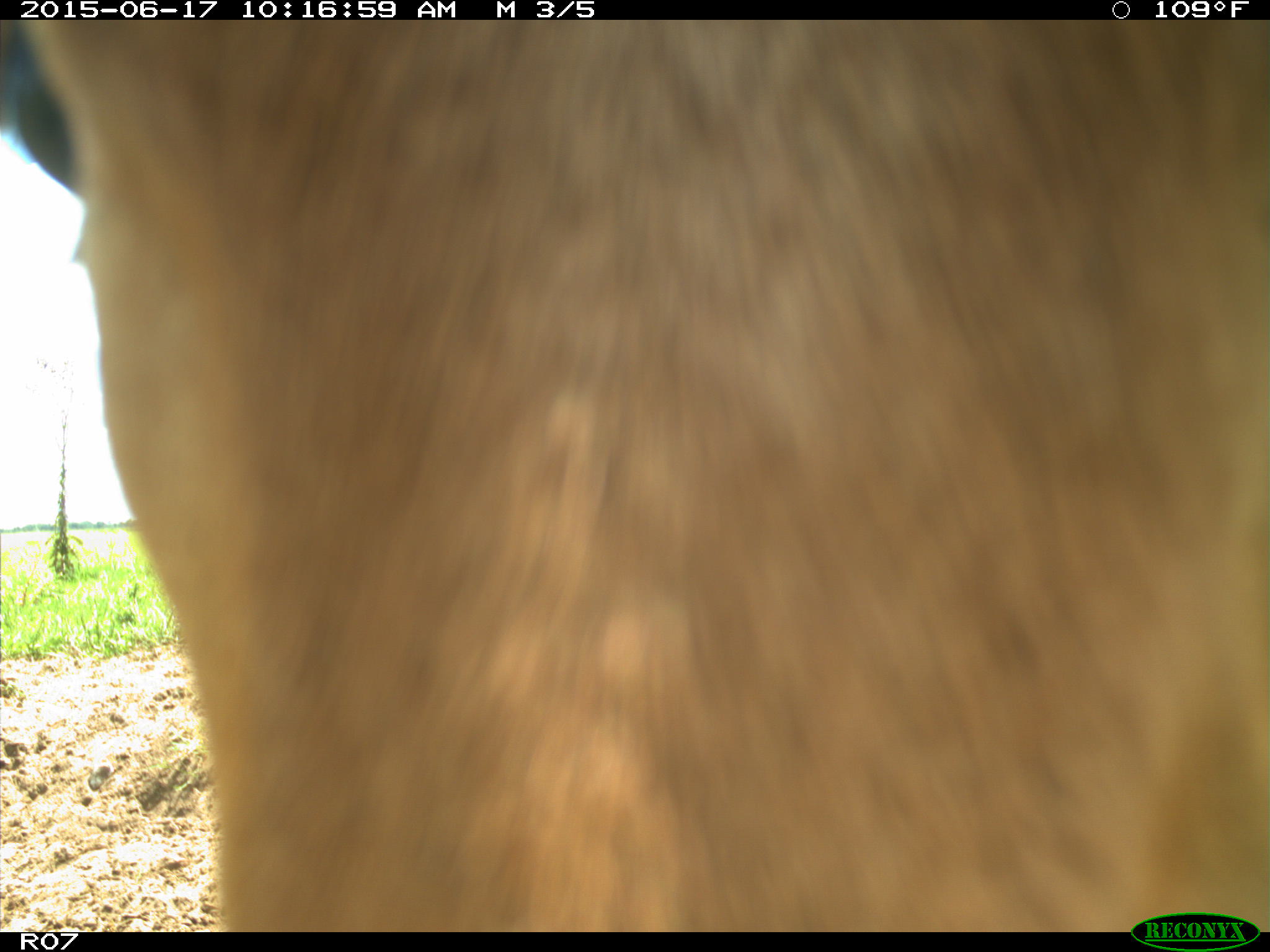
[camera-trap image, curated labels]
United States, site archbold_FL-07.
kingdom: Animalia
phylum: Chordata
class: Mammalia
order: Artiodactyla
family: Bovidae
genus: Bos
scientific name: Bos taurus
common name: domestic cow